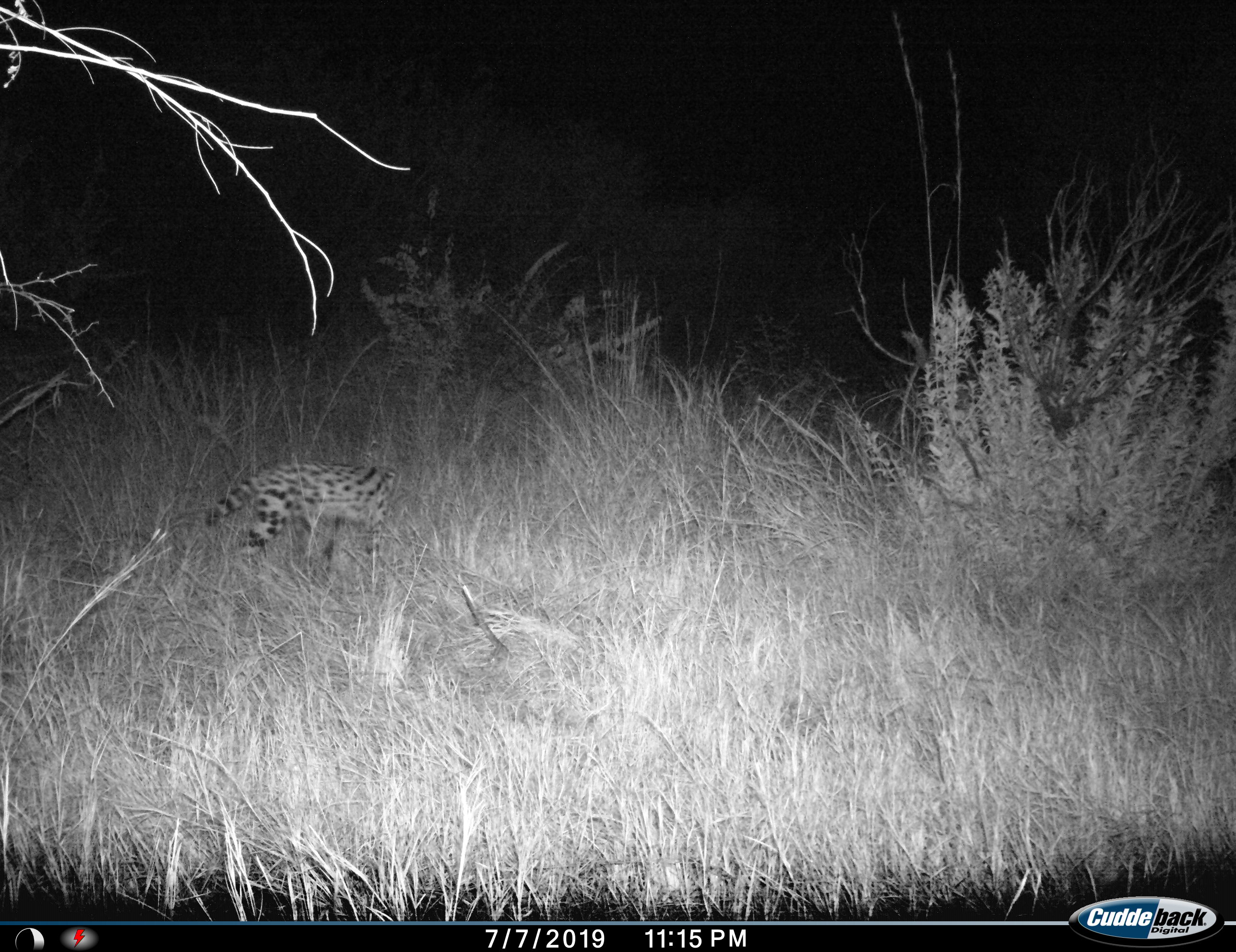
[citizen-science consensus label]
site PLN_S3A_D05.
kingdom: Animalia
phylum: Chordata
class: Mammalia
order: Carnivora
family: Felidae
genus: Leptailurus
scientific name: Leptailurus serval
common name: serval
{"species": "serval (Leptailurus serval)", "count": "1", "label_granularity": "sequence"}